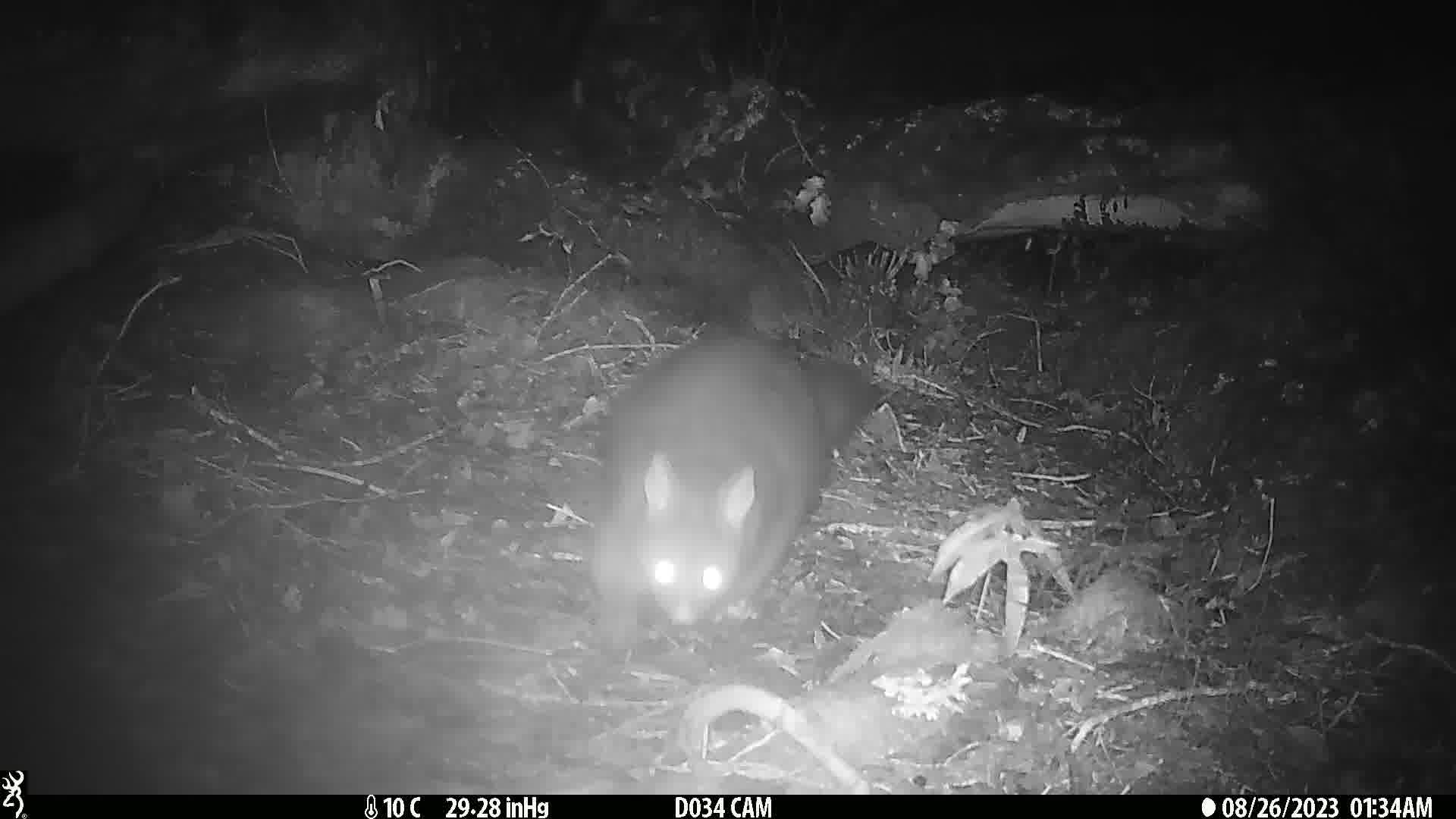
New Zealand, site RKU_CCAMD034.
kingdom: Animalia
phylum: Chordata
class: Mammalia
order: Diprotodontia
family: Phalangeridae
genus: Trichosurus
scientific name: Trichosurus vulpecula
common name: common brushtail possum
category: possum